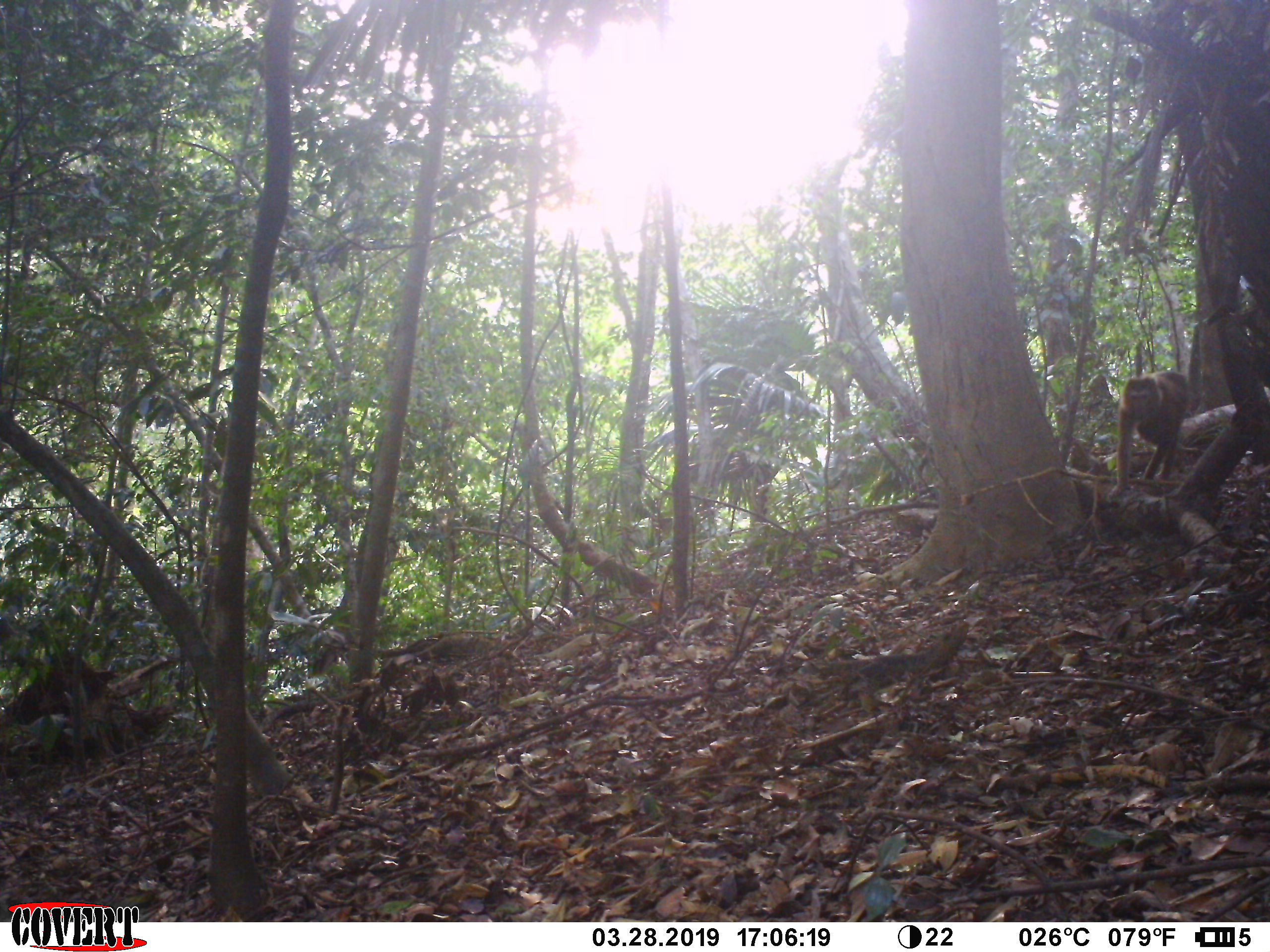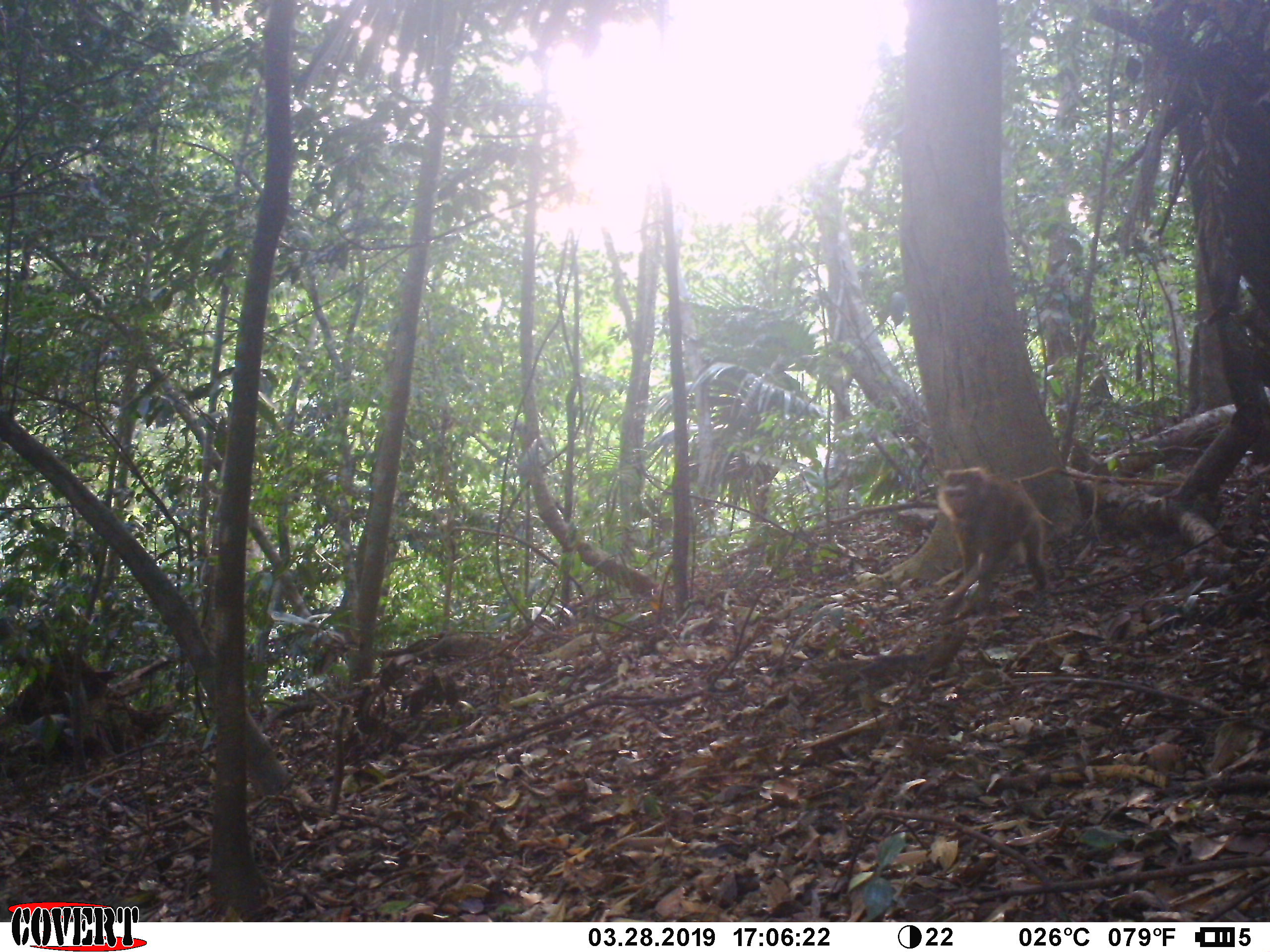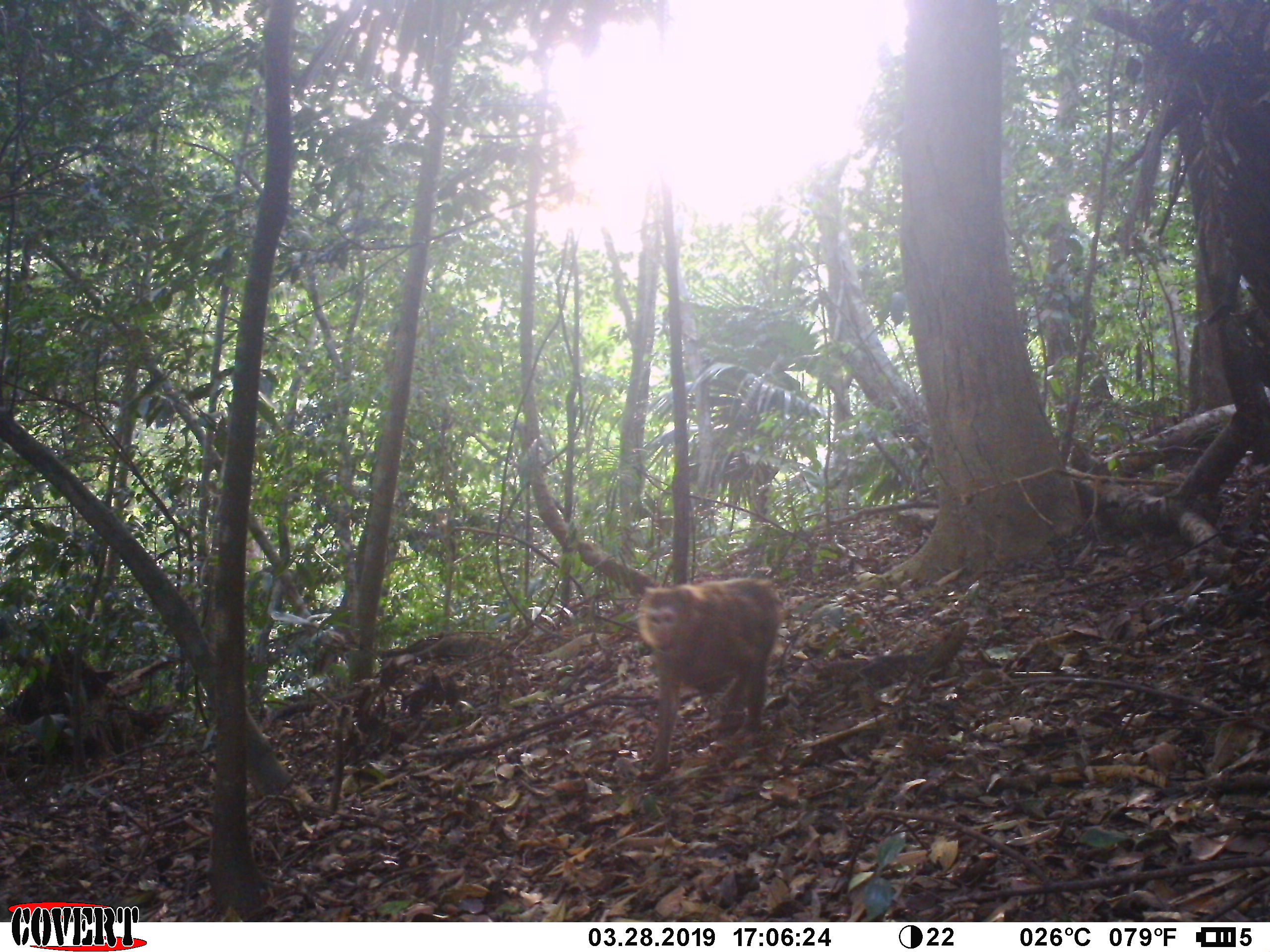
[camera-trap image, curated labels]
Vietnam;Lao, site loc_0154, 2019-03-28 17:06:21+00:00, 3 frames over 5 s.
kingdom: Animalia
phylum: Chordata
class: Mammalia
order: Primates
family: Cercopithecidae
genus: Macaca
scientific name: Macaca nemestrina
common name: pig-tailed macaque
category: pig tailed macaque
Pig tailed macaque (pig-tailed macaque) (Macaca nemestrina). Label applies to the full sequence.